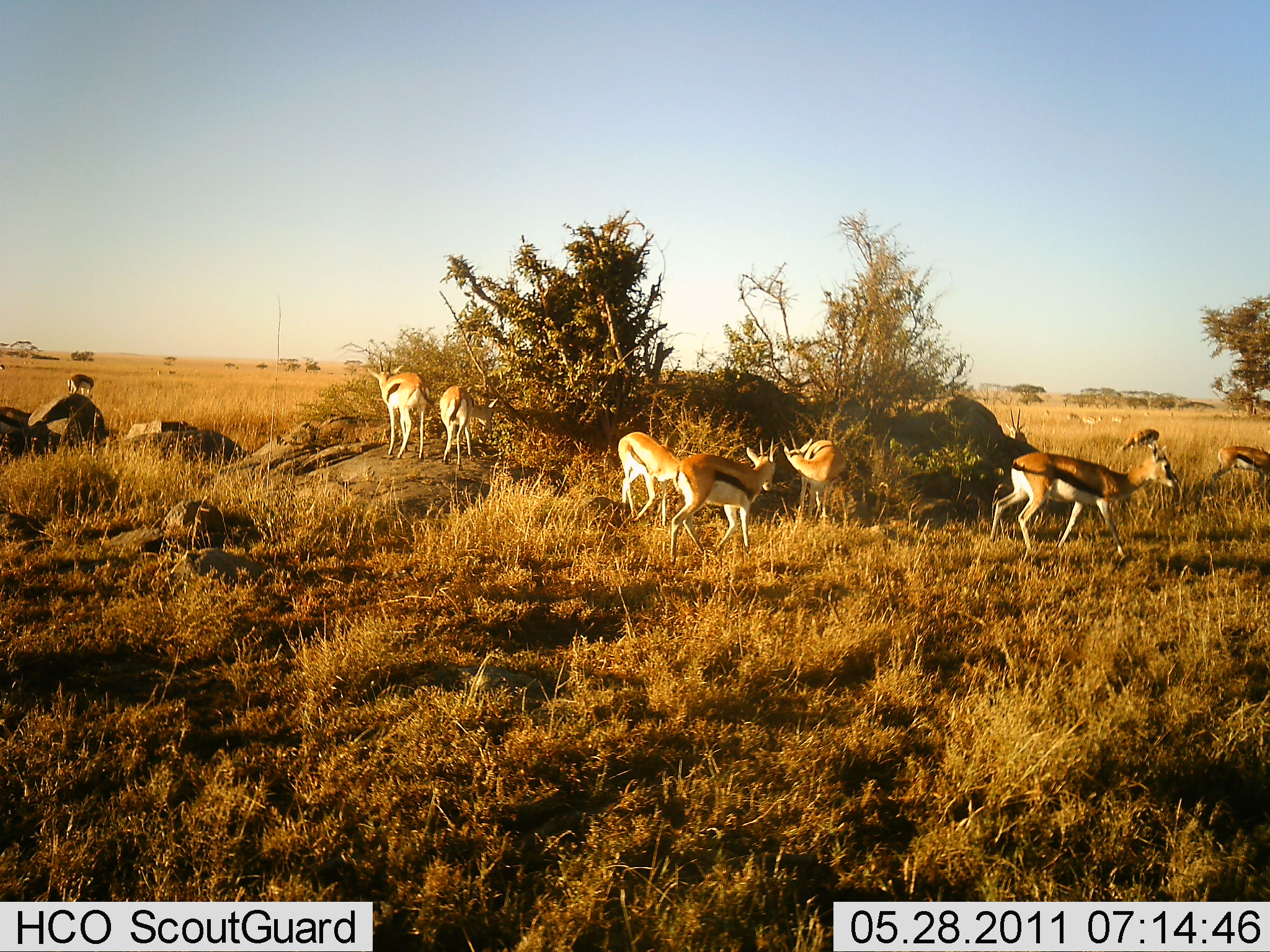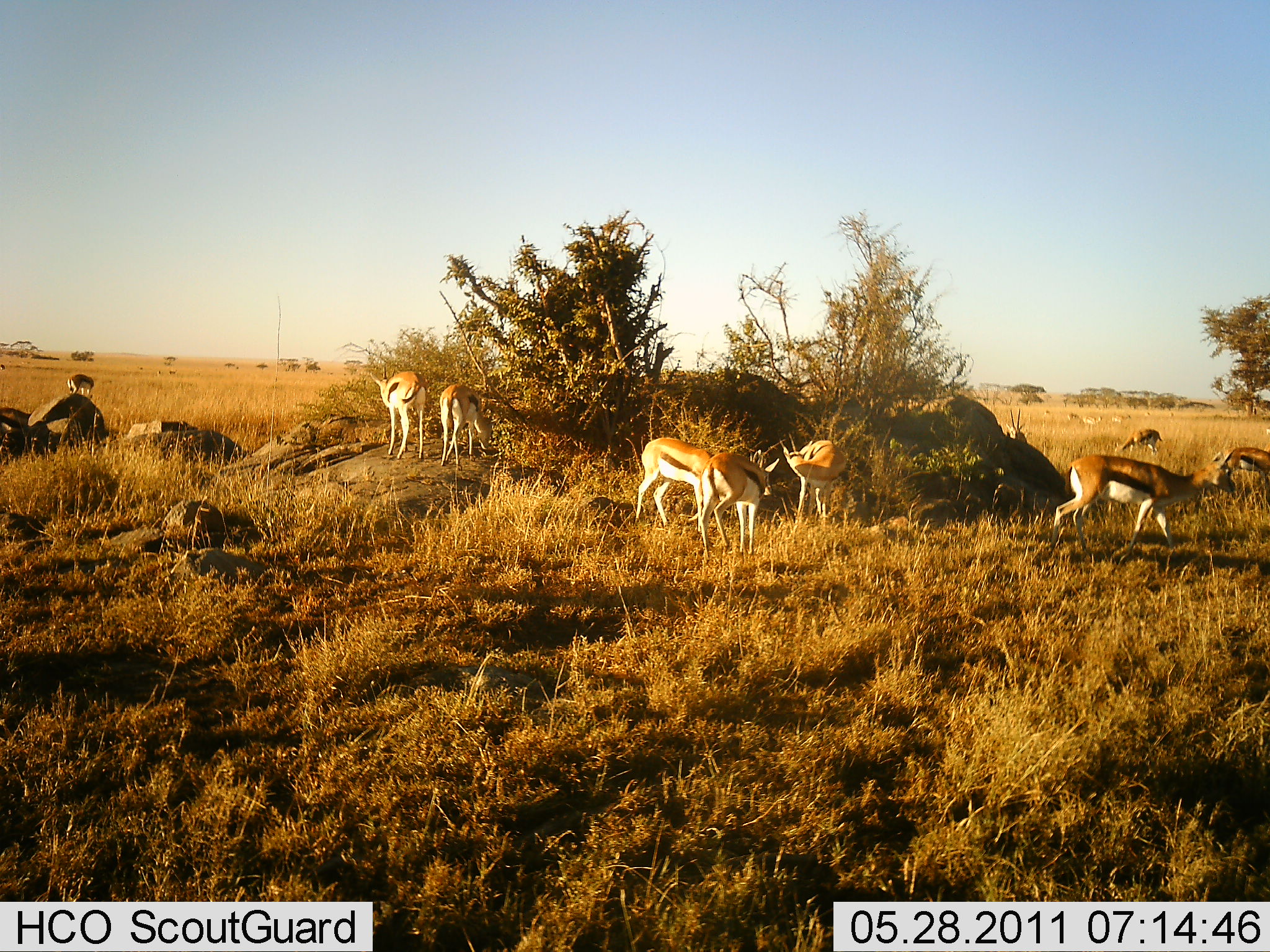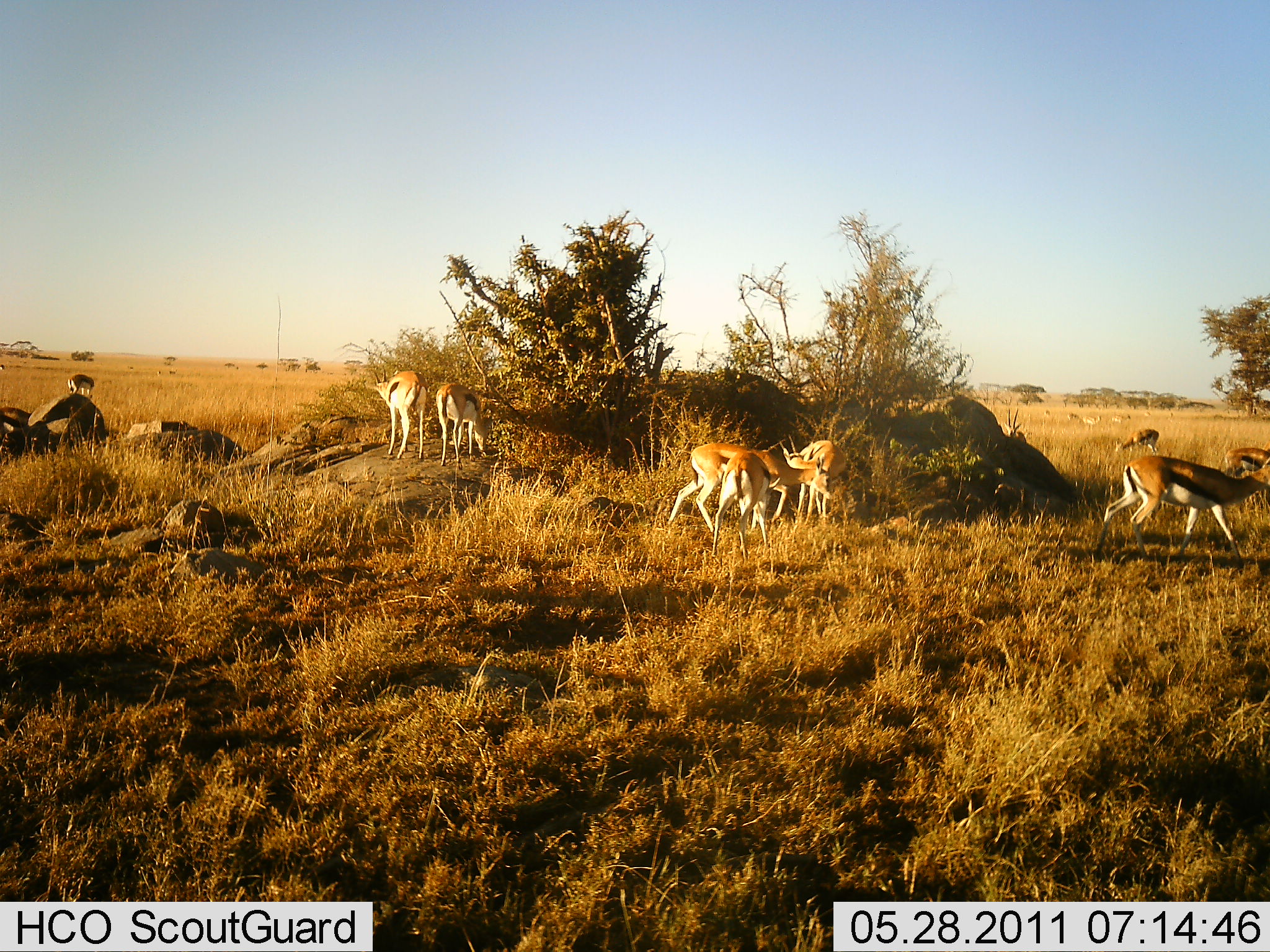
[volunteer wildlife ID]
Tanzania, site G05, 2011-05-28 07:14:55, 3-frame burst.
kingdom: Animalia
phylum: Chordata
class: Mammalia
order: Artiodactyla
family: Bovidae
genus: Eudorcas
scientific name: Eudorcas thomsonii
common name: thomson's gazelle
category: gazellethomsons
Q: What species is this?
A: Gazellethomsons (thomson's gazelle) (Eudorcas thomsonii).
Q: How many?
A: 10.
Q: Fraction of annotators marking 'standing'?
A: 64%.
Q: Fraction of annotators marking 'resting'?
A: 0%.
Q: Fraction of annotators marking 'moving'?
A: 73%.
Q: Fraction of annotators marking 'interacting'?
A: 27%.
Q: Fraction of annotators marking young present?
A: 9%.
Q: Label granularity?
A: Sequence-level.